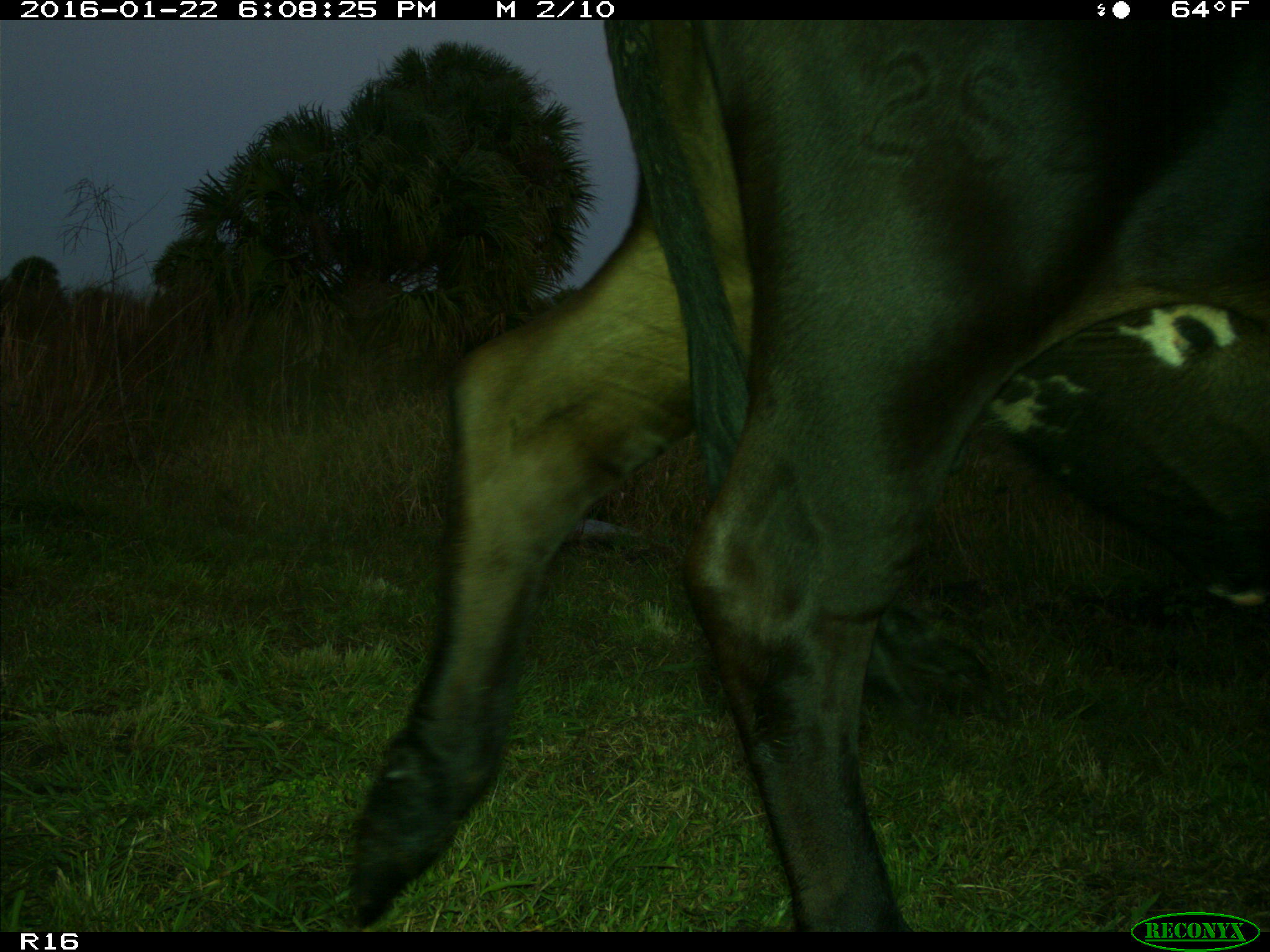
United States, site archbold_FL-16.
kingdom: Animalia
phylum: Chordata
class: Mammalia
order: Artiodactyla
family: Bovidae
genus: Bos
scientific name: Bos taurus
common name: domestic cow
Bos taurus (domestic cow).